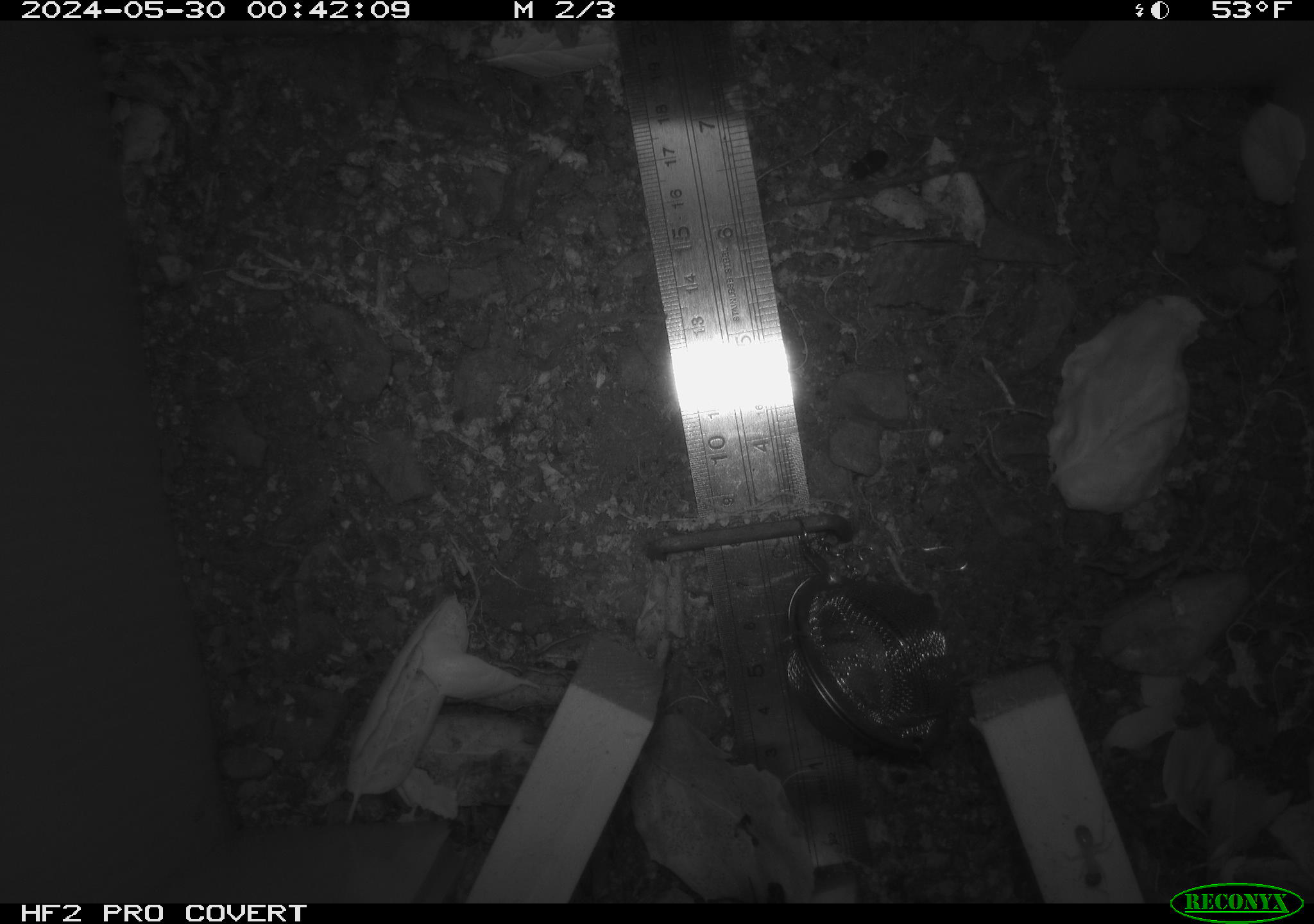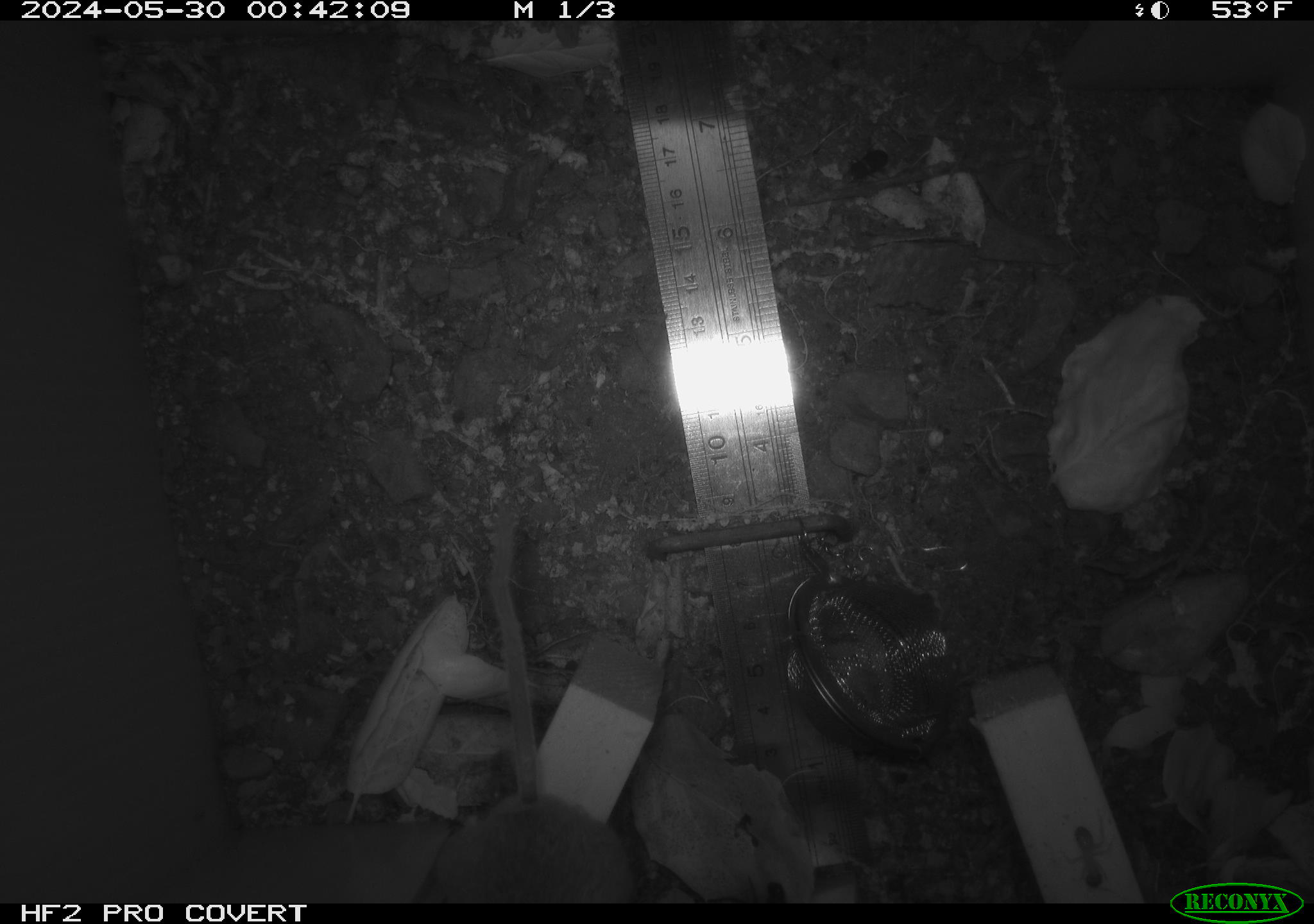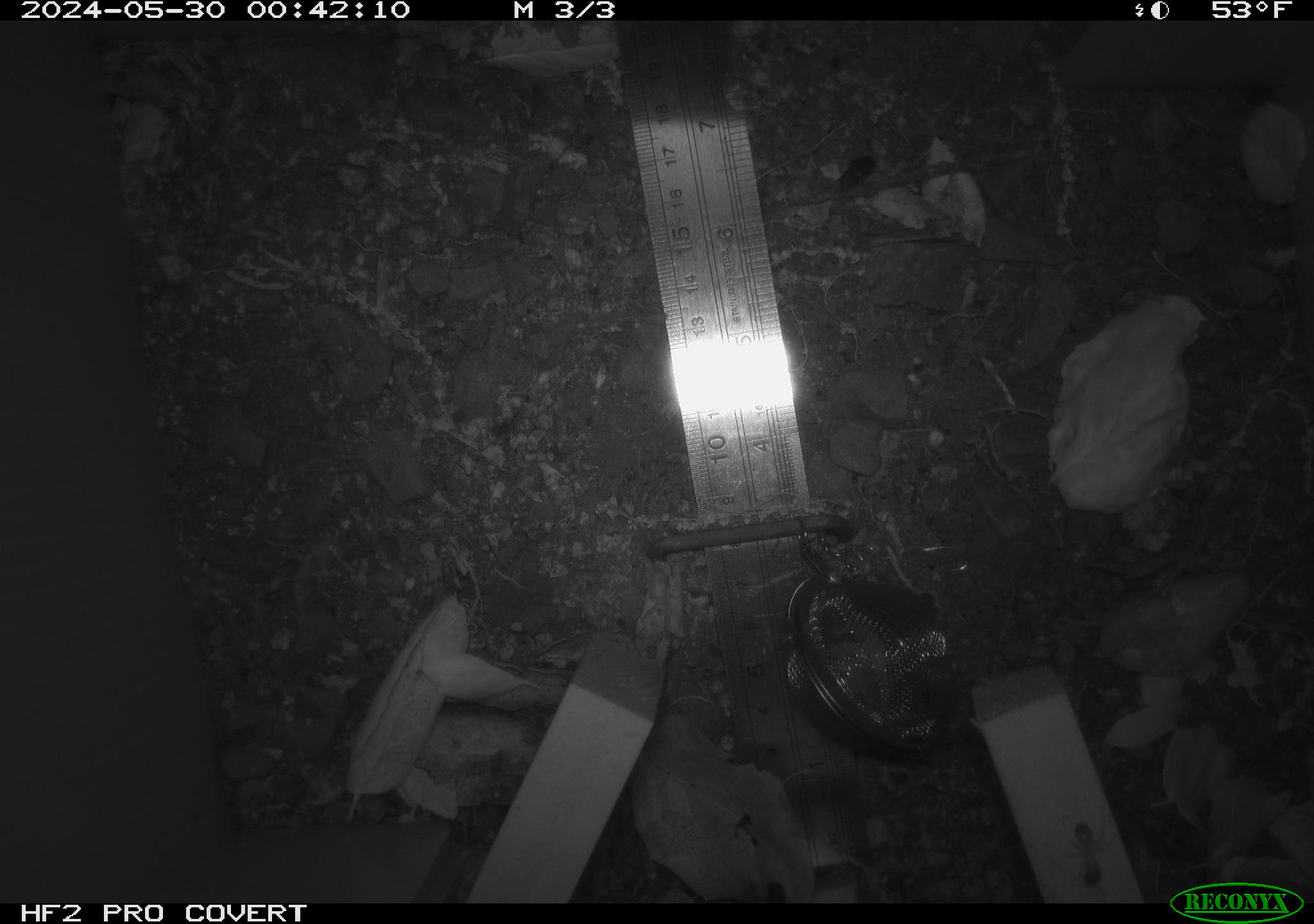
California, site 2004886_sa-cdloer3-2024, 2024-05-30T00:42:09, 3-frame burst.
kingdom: Animalia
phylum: Chordata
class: Mammalia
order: Rodentia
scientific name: Rodentia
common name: rodent